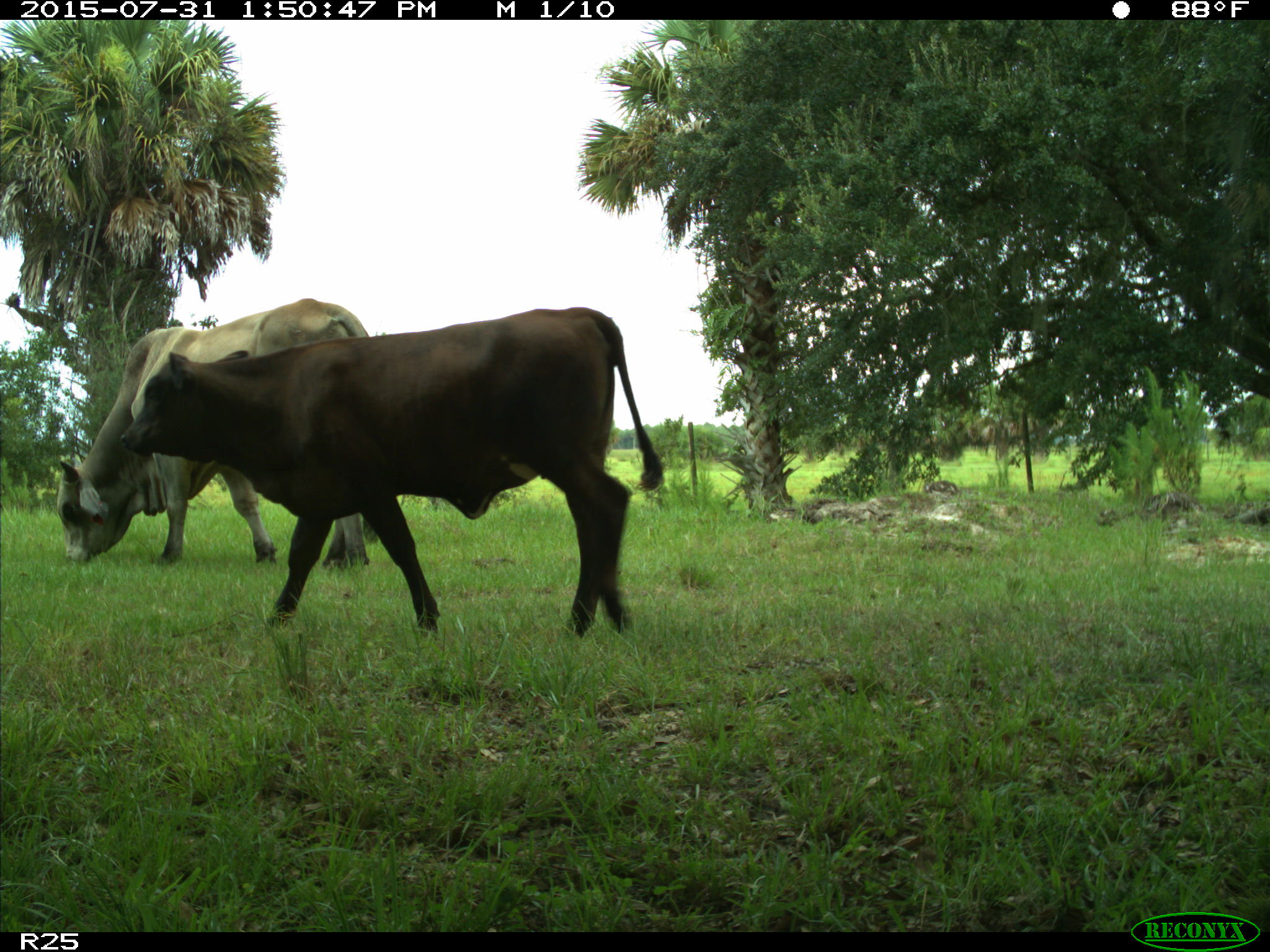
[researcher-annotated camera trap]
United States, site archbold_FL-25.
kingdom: Animalia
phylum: Chordata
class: Mammalia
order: Artiodactyla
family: Bovidae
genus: Bos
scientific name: Bos taurus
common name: domestic cow